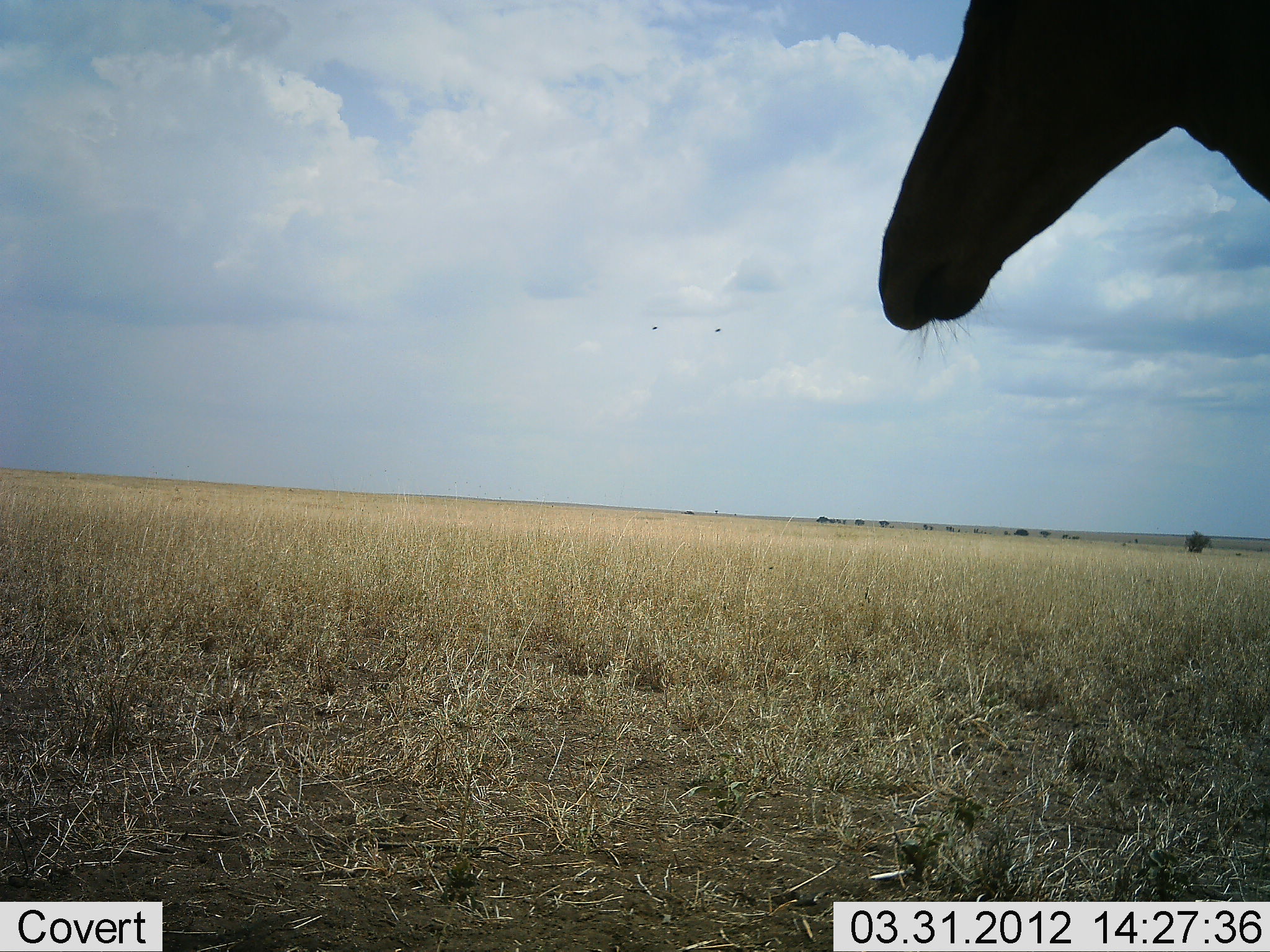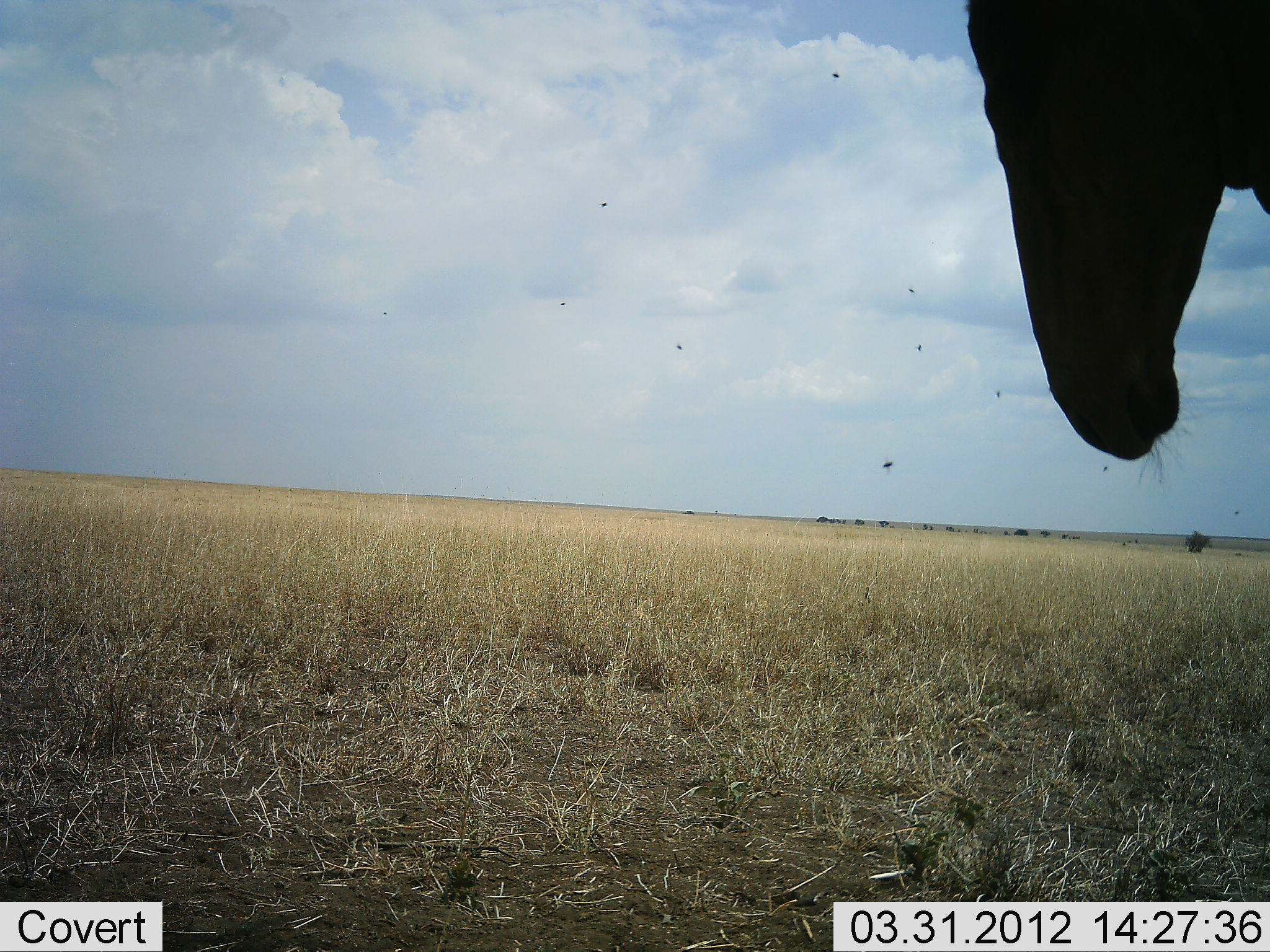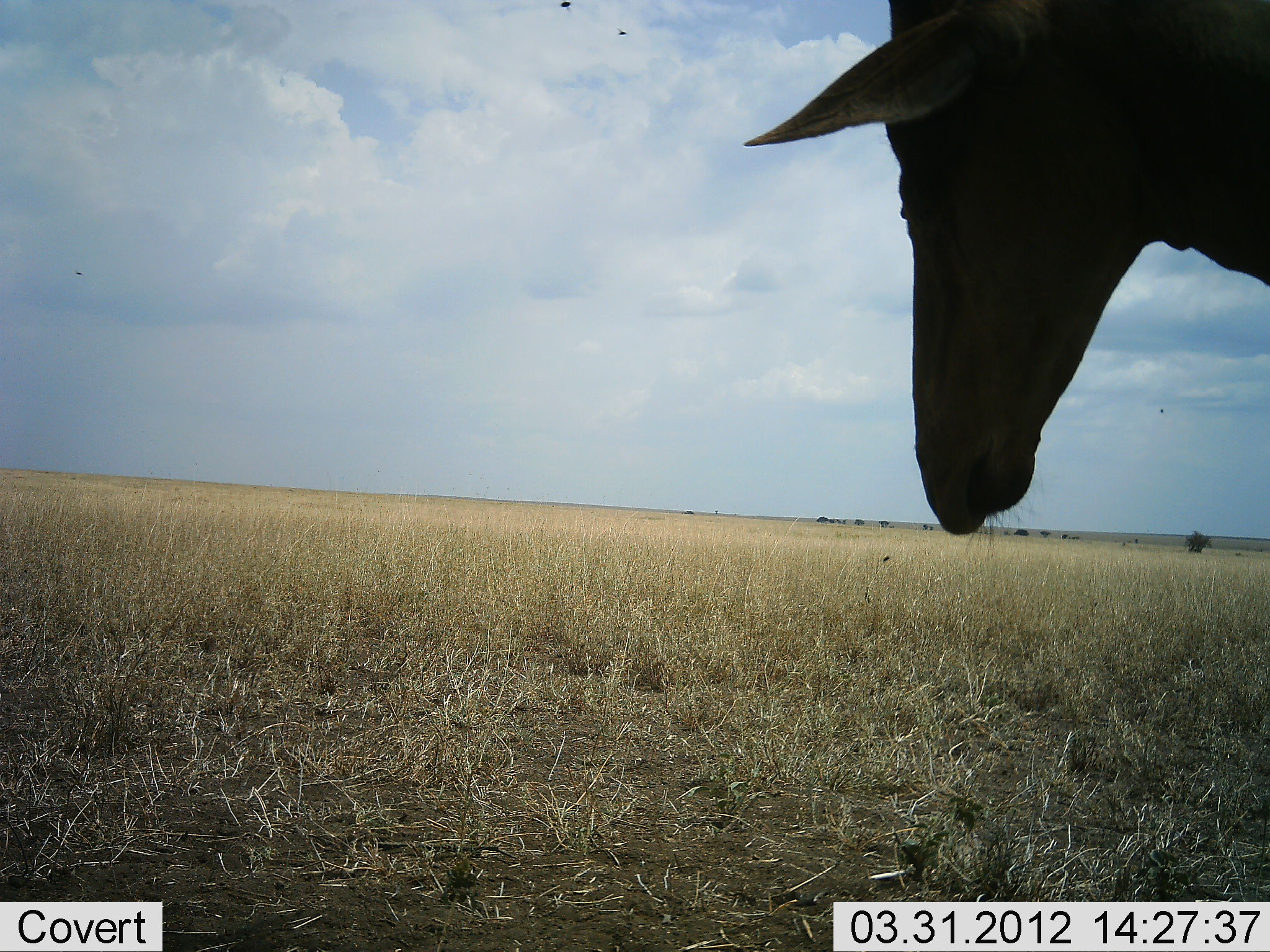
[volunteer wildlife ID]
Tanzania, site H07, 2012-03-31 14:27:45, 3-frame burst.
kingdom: Animalia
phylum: Chordata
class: Mammalia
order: Artiodactyla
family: Bovidae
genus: Alcelaphus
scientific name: Alcelaphus buselaphus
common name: hartebeest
Hartebeest (Alcelaphus buselaphus), count 1. Behavior (volunteer vote fractions): standing 100%, resting 0%, moving 0%, interacting 0%. Young present (vote fraction): 0%. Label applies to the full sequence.